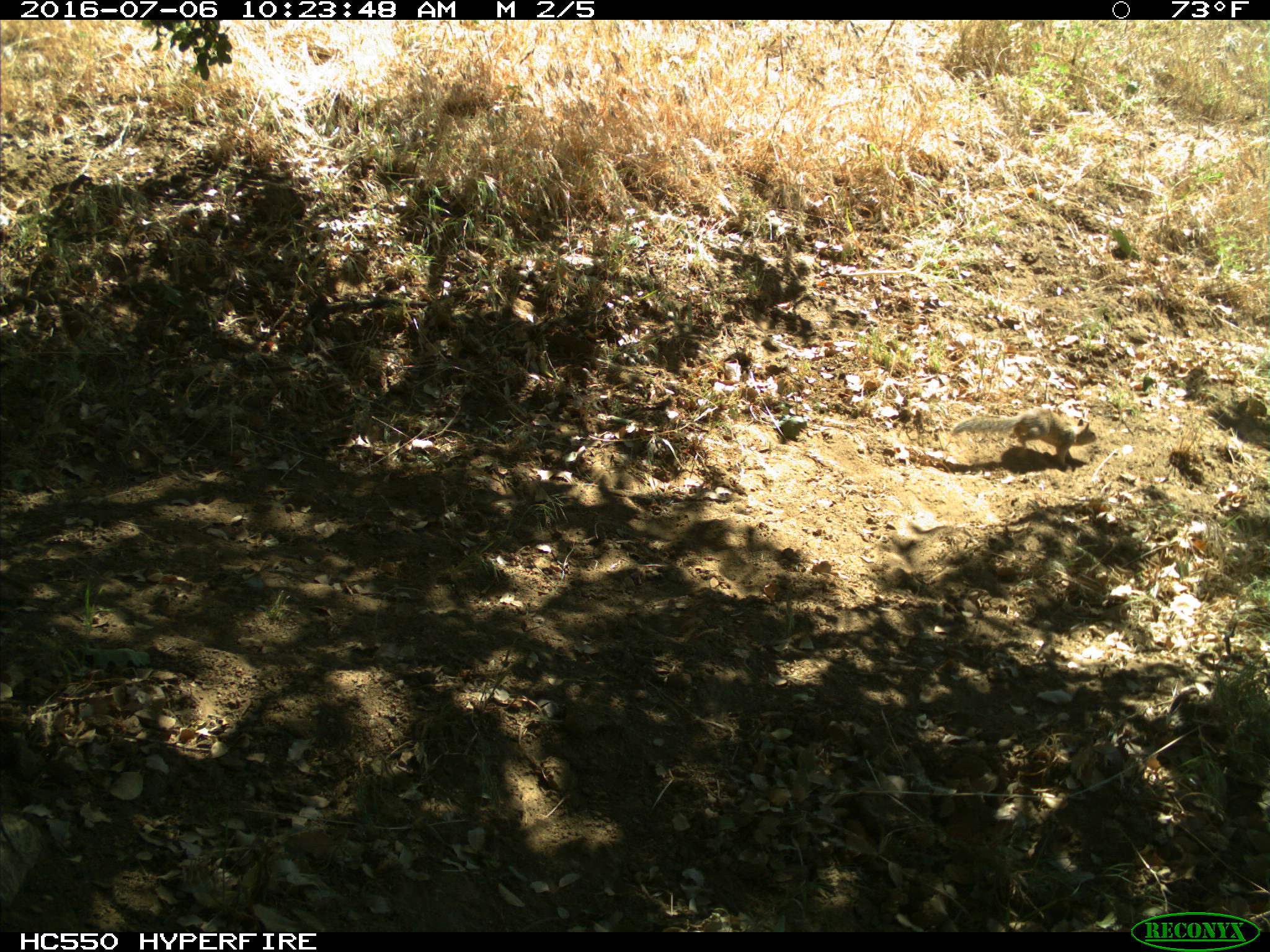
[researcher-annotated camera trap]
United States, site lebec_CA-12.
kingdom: Animalia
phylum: Chordata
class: Mammalia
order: Rodentia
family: Sciuridae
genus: Otospermophilus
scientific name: Otospermophilus beecheyi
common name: california ground squirrel